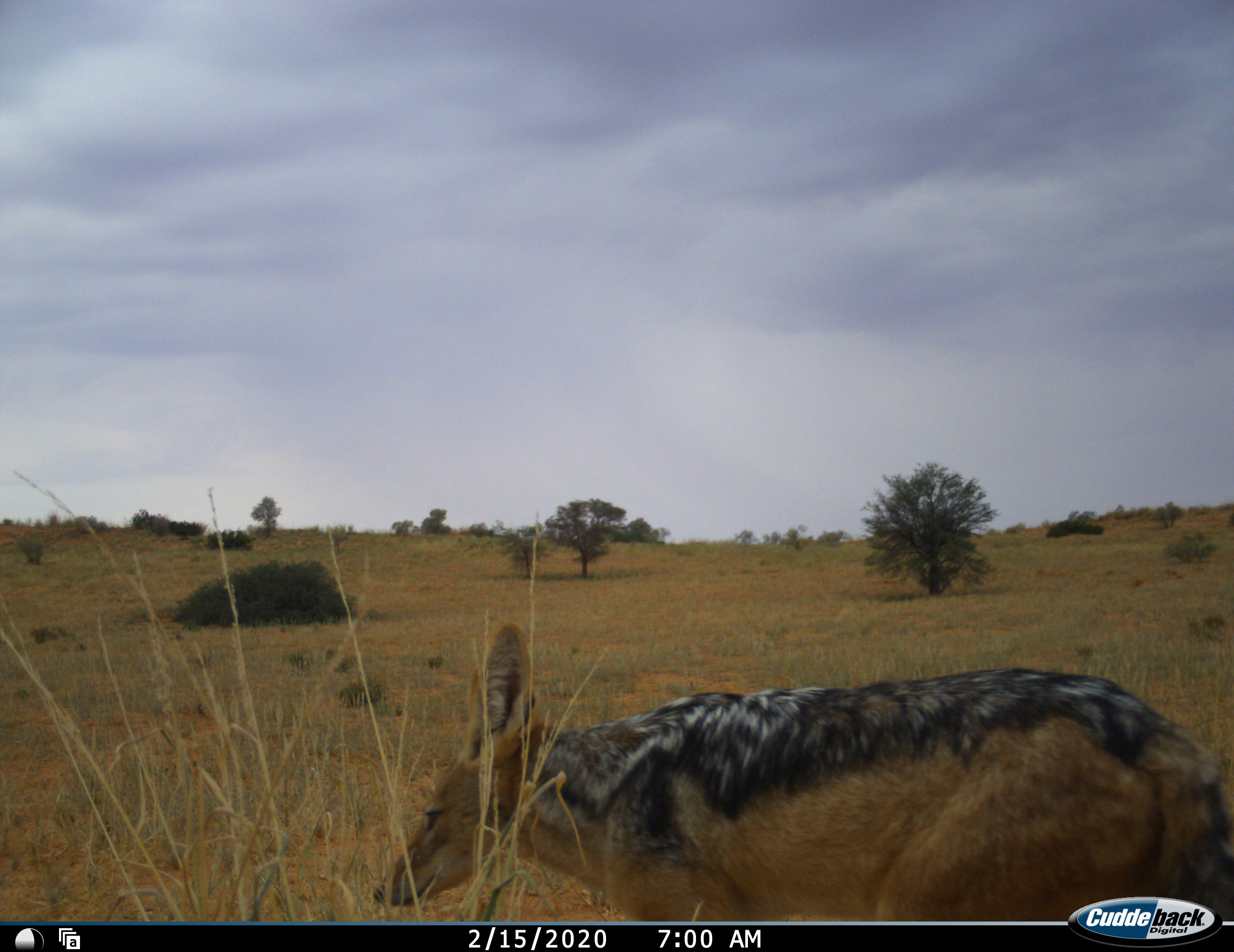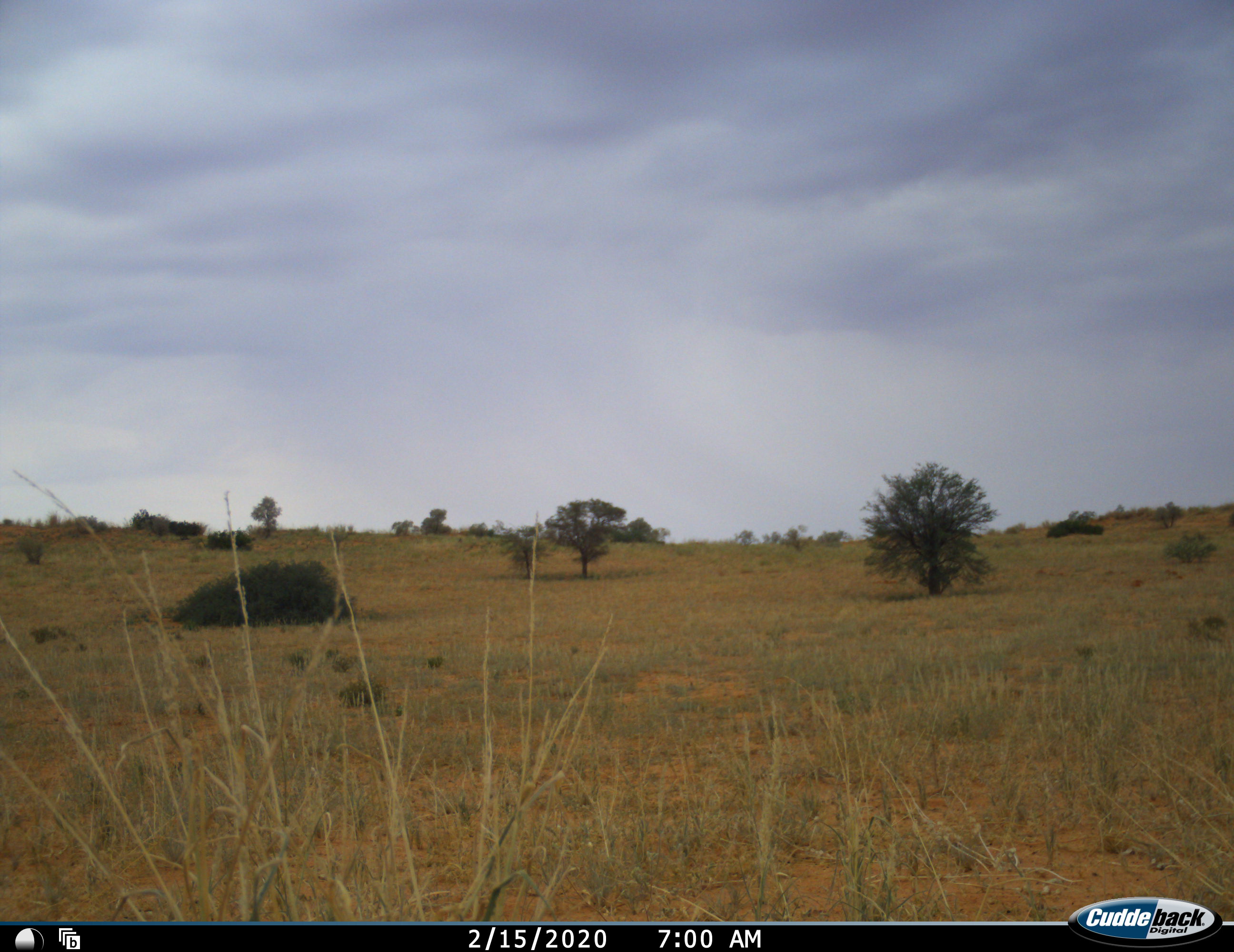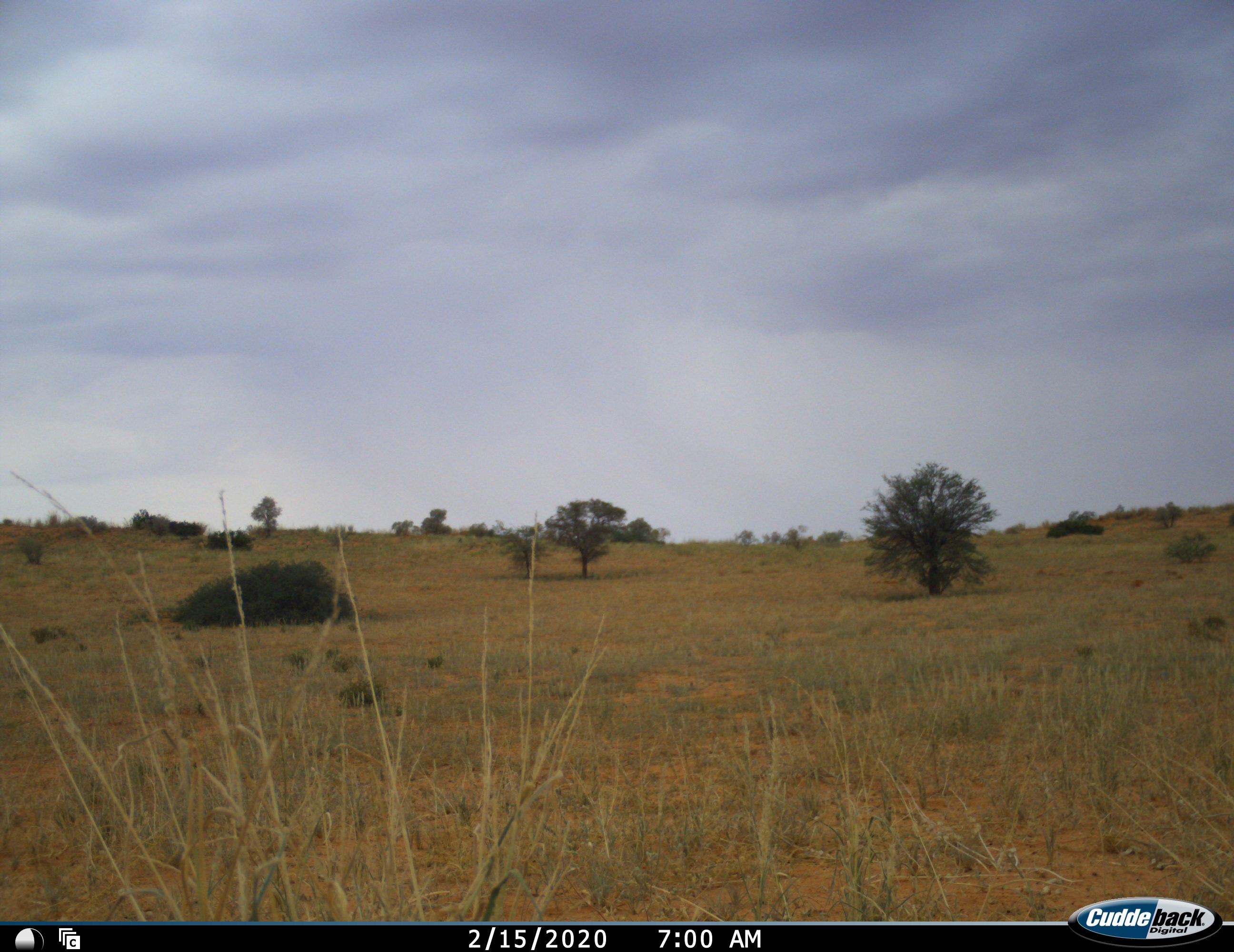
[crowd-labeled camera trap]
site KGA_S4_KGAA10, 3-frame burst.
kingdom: Animalia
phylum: Chordata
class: Mammalia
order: Carnivora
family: Canidae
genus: Lupulella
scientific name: Lupulella mesomelas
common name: black-backed jackal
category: jackalblackbacked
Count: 1.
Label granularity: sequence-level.